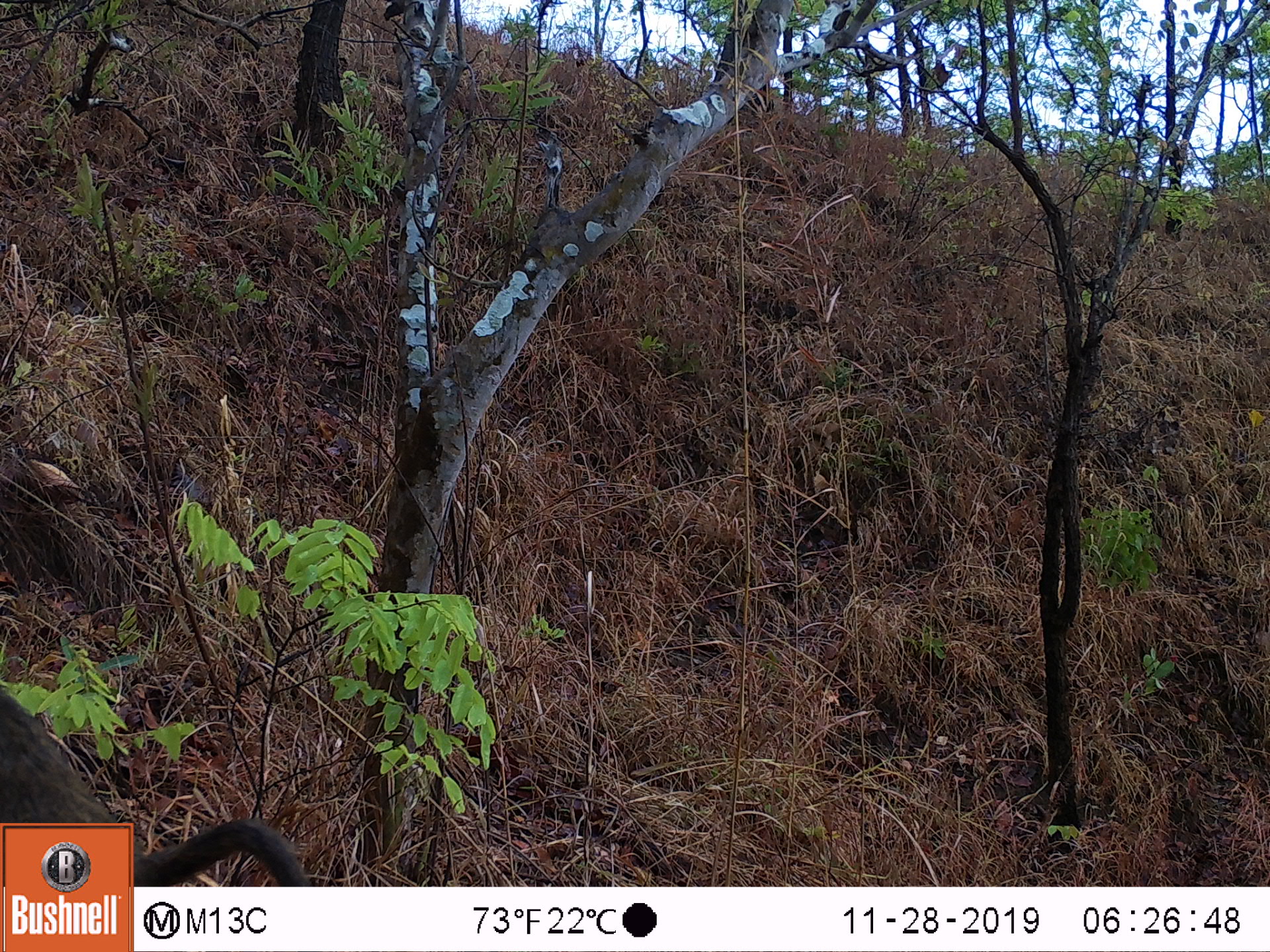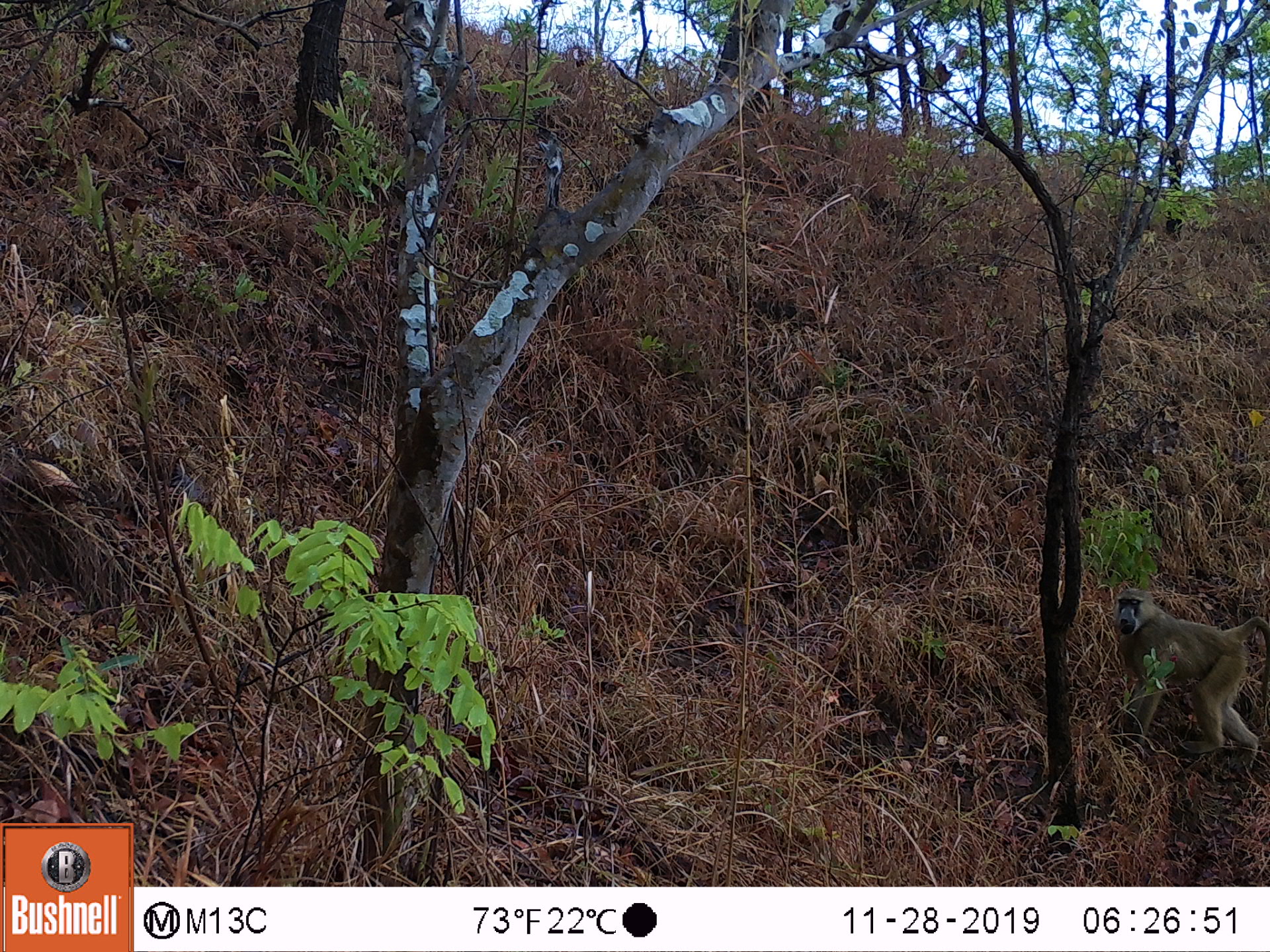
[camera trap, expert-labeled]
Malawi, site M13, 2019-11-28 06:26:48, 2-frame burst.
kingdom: Animalia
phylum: Chordata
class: Mammalia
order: Primates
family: Cercopithecidae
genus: Papio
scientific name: Papio cynocephalus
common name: yellow baboon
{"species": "yellow baboon (Papio cynocephalus)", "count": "1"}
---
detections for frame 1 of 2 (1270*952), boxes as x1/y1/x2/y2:
yellow baboon: 2/684/122/818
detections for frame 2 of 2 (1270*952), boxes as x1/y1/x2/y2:
yellow baboon: 1108/580/1262/759